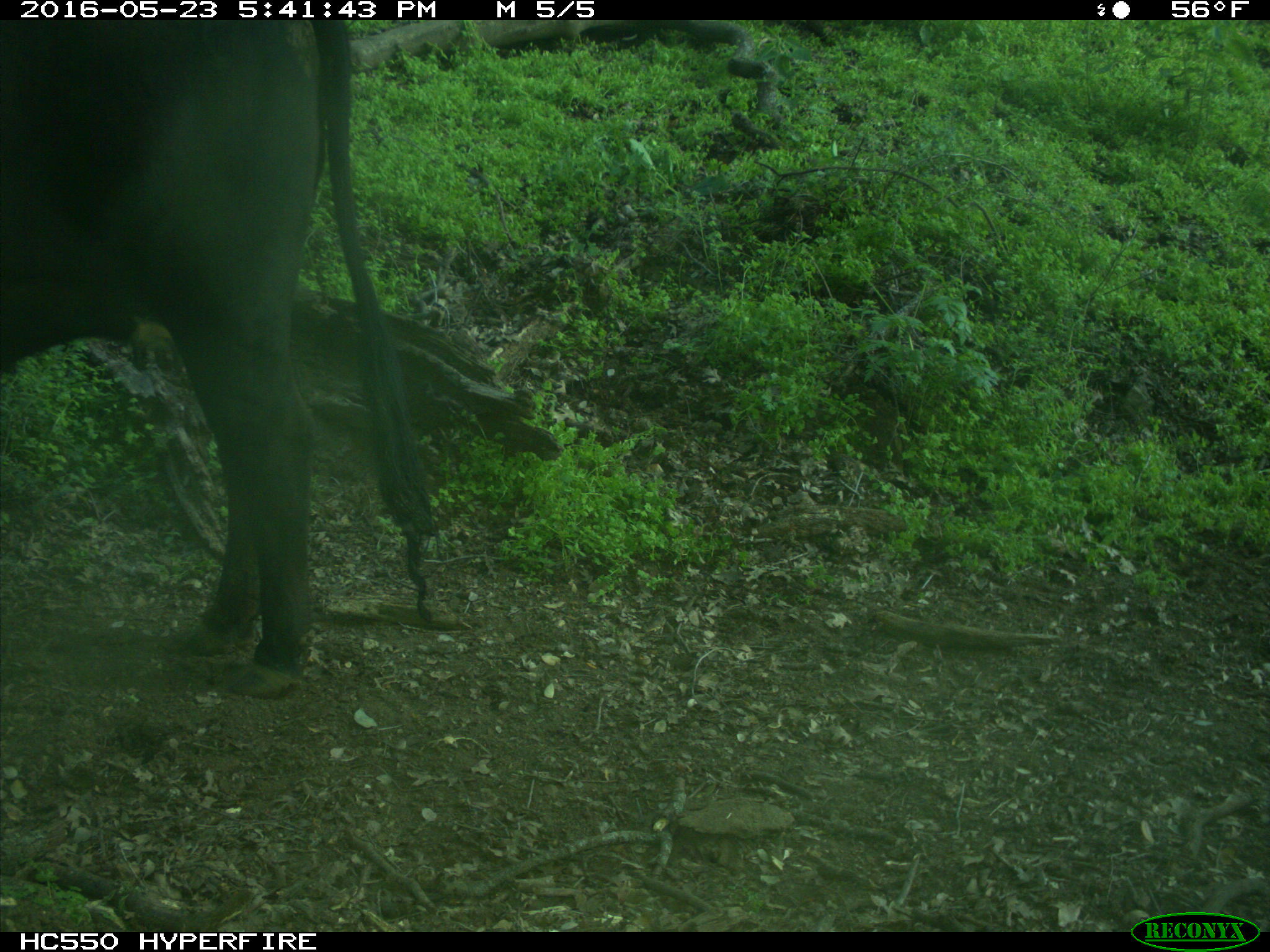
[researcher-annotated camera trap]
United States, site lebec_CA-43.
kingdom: Animalia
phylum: Chordata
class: Mammalia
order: Artiodactyla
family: Bovidae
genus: Bos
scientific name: Bos taurus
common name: domestic cow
Bos taurus (domestic cow).